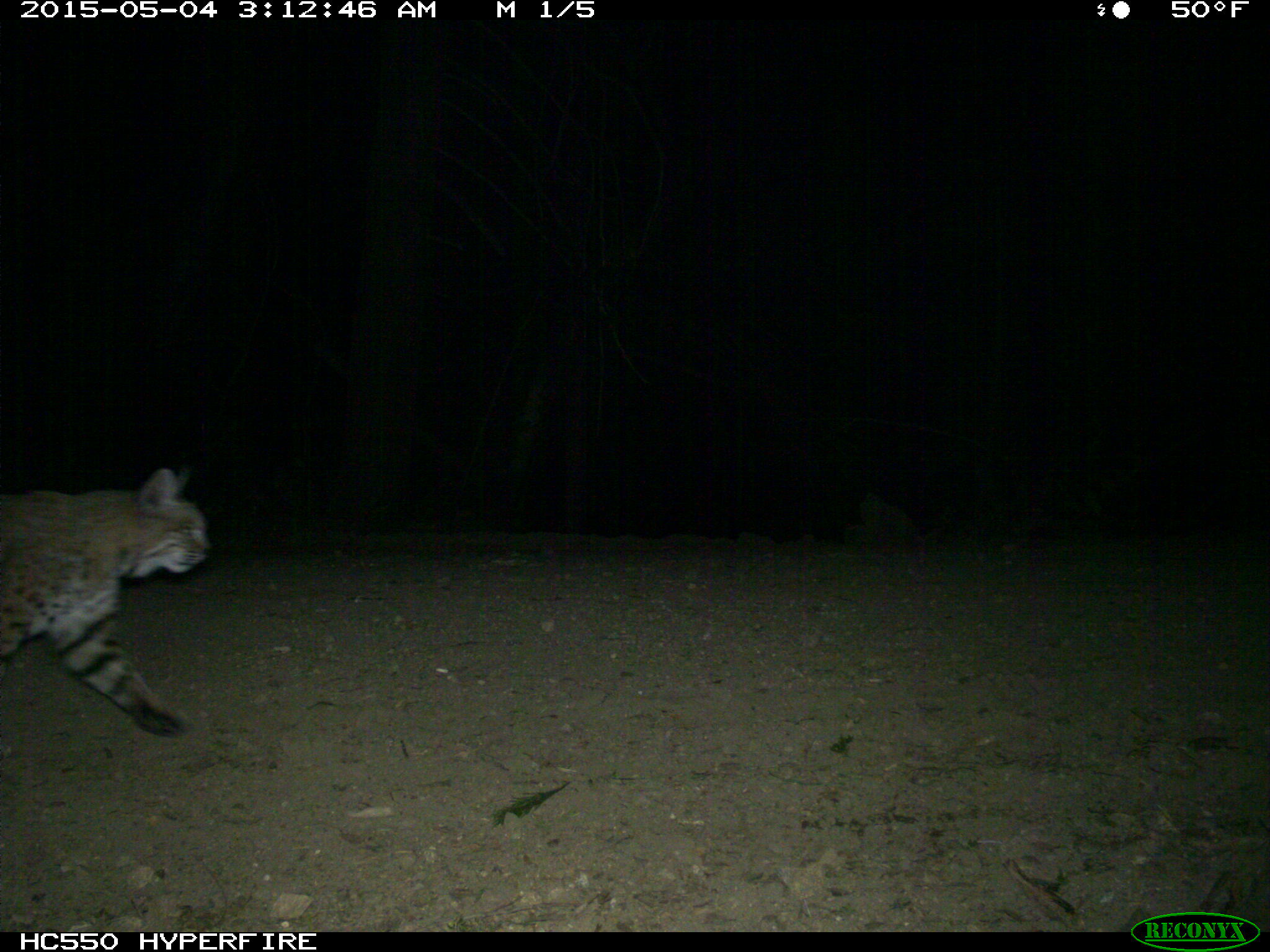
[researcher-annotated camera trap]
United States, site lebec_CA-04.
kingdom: Animalia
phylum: Chordata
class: Mammalia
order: Carnivora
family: Felidae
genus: Lynx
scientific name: Lynx rufus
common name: bobcat